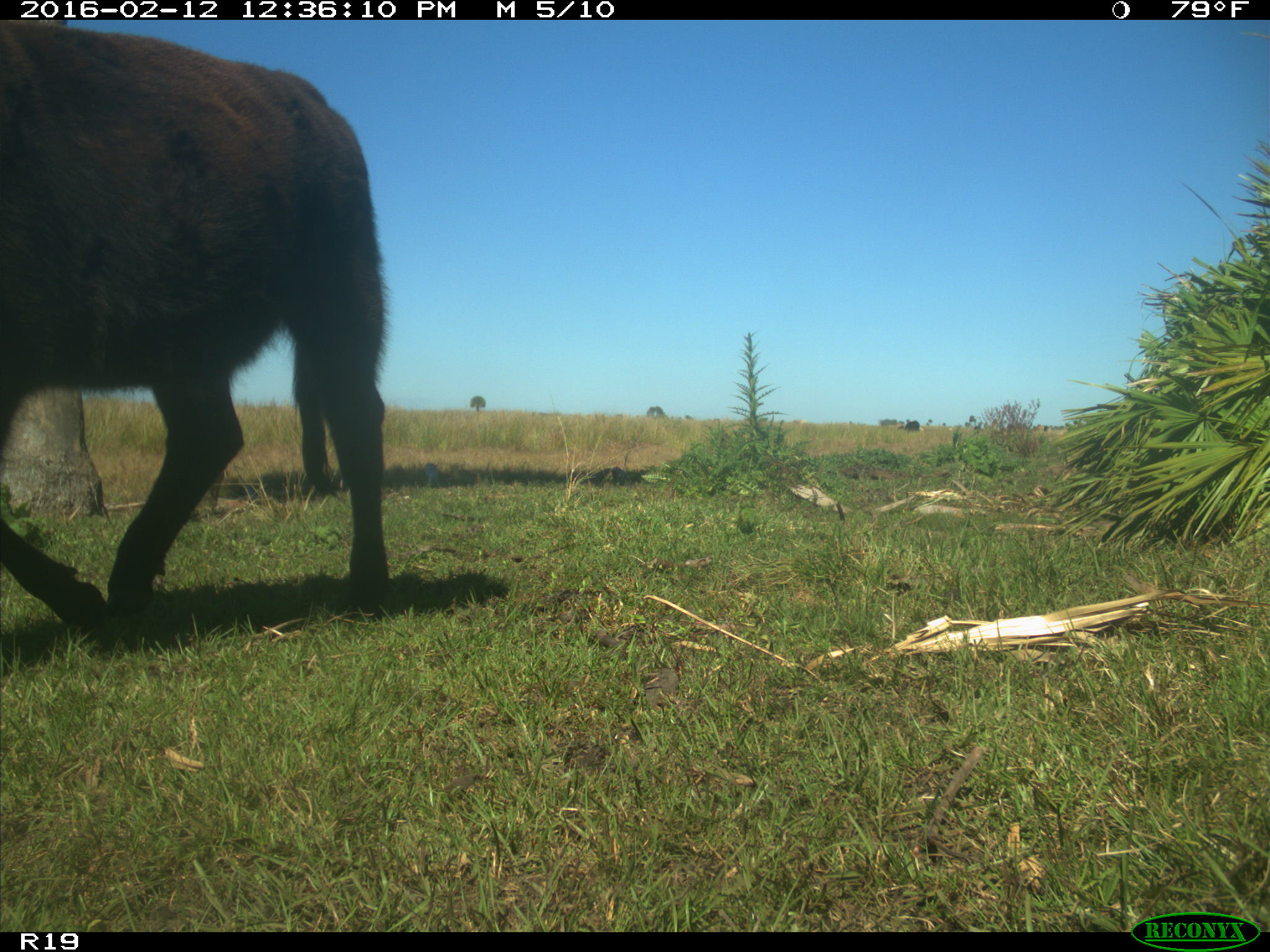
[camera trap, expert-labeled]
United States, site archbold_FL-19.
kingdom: Animalia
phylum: Chordata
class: Mammalia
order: Artiodactyla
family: Bovidae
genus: Bos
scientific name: Bos taurus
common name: domestic cow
Bos taurus (domestic cow).